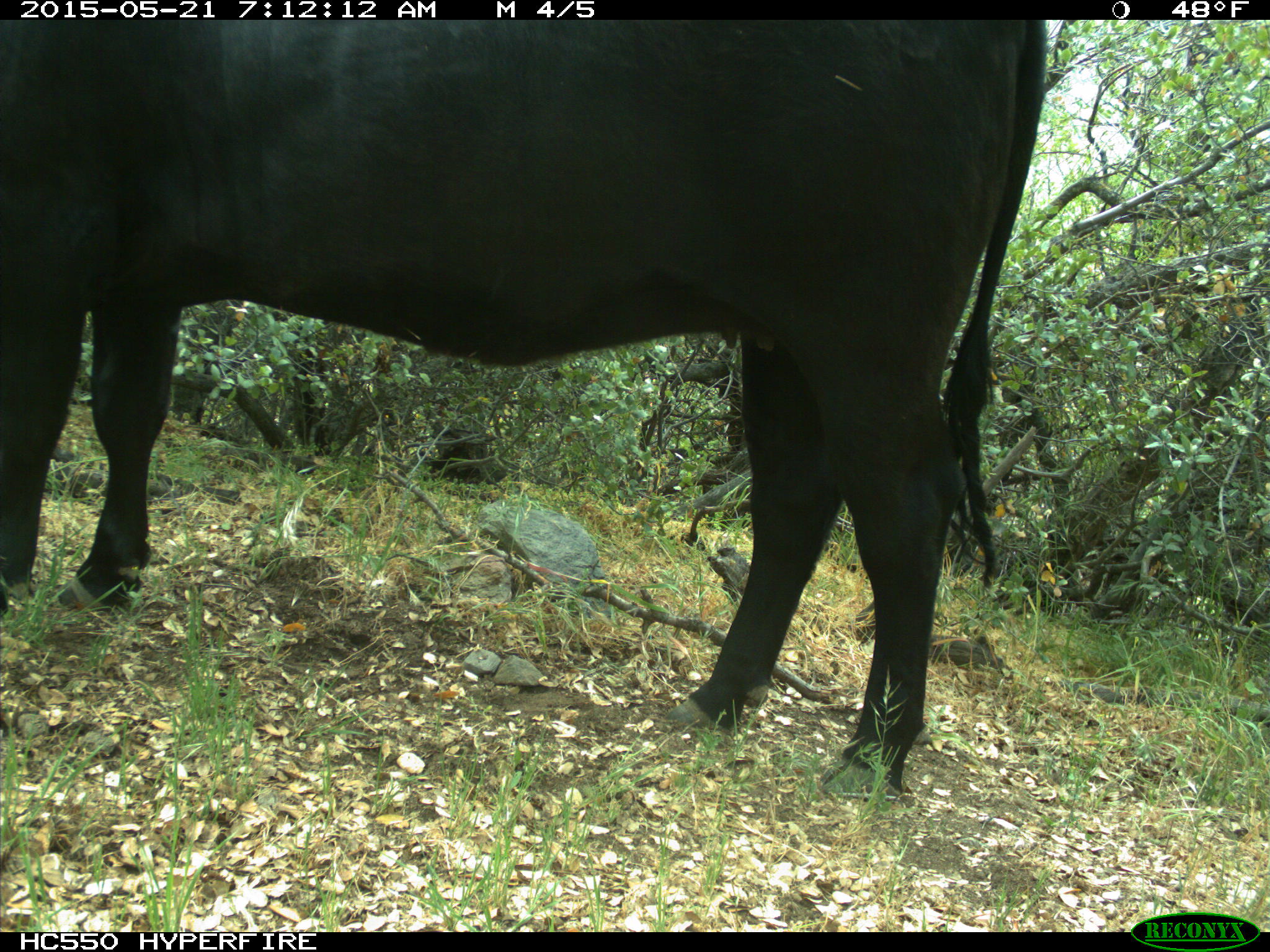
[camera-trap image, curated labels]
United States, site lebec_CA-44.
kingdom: Animalia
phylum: Chordata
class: Mammalia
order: Artiodactyla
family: Bovidae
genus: Bos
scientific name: Bos taurus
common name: domestic cow